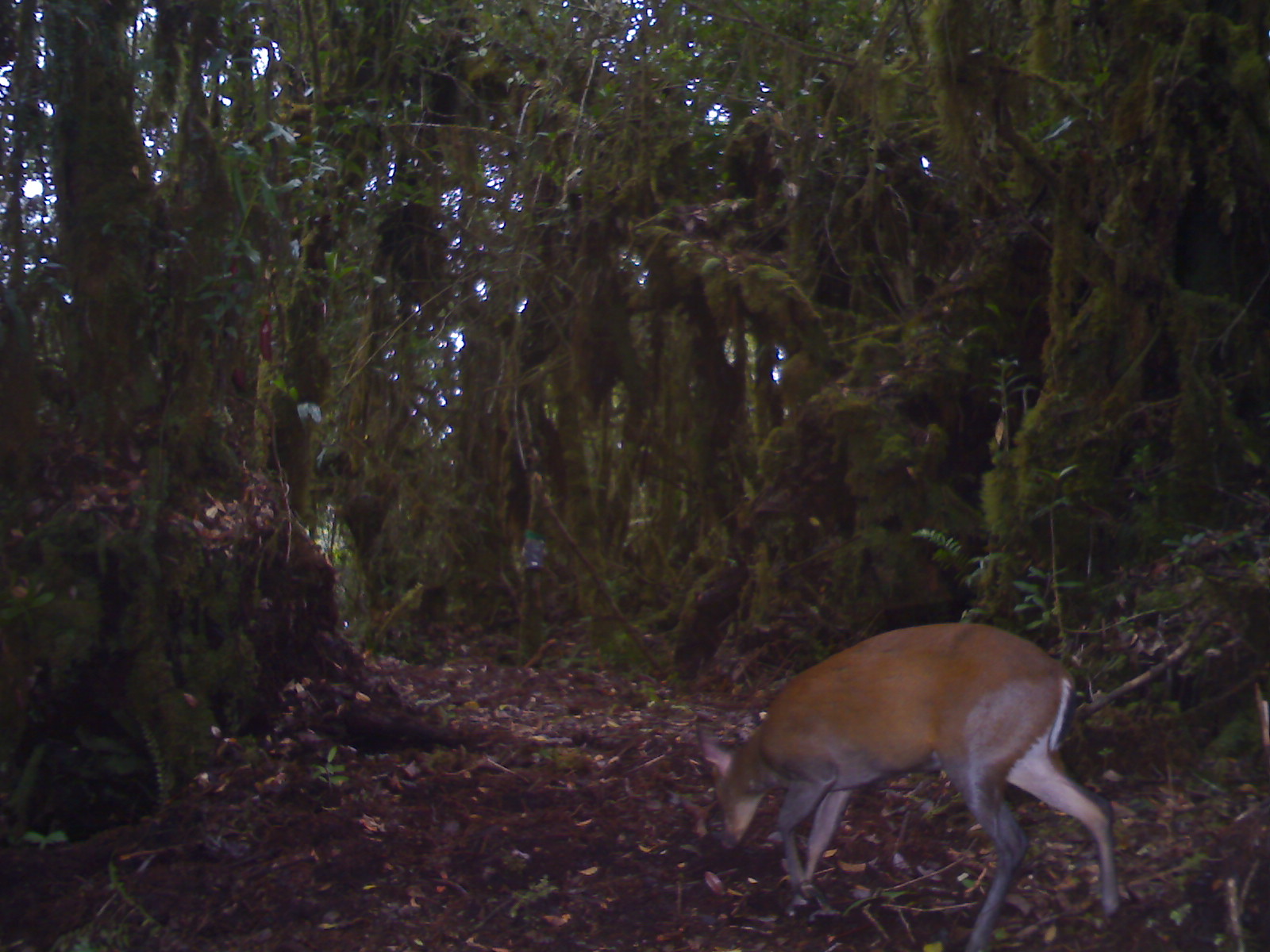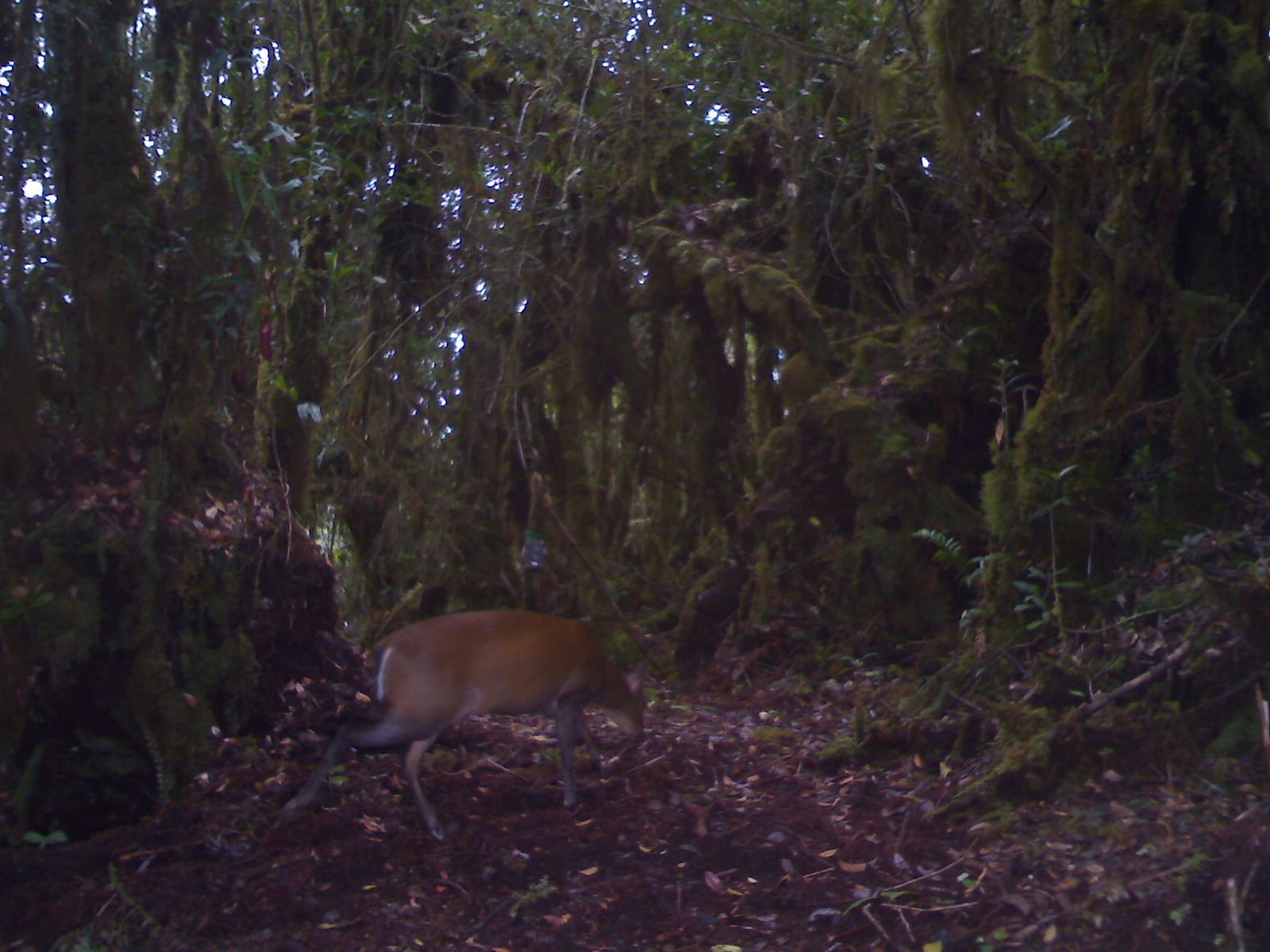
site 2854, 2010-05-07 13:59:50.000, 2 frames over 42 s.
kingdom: Animalia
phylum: Chordata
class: Mammalia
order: Artiodactyla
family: Cervidae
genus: Muntiacus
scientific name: Muntiacus muntjak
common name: southern red muntjac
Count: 1.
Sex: female.